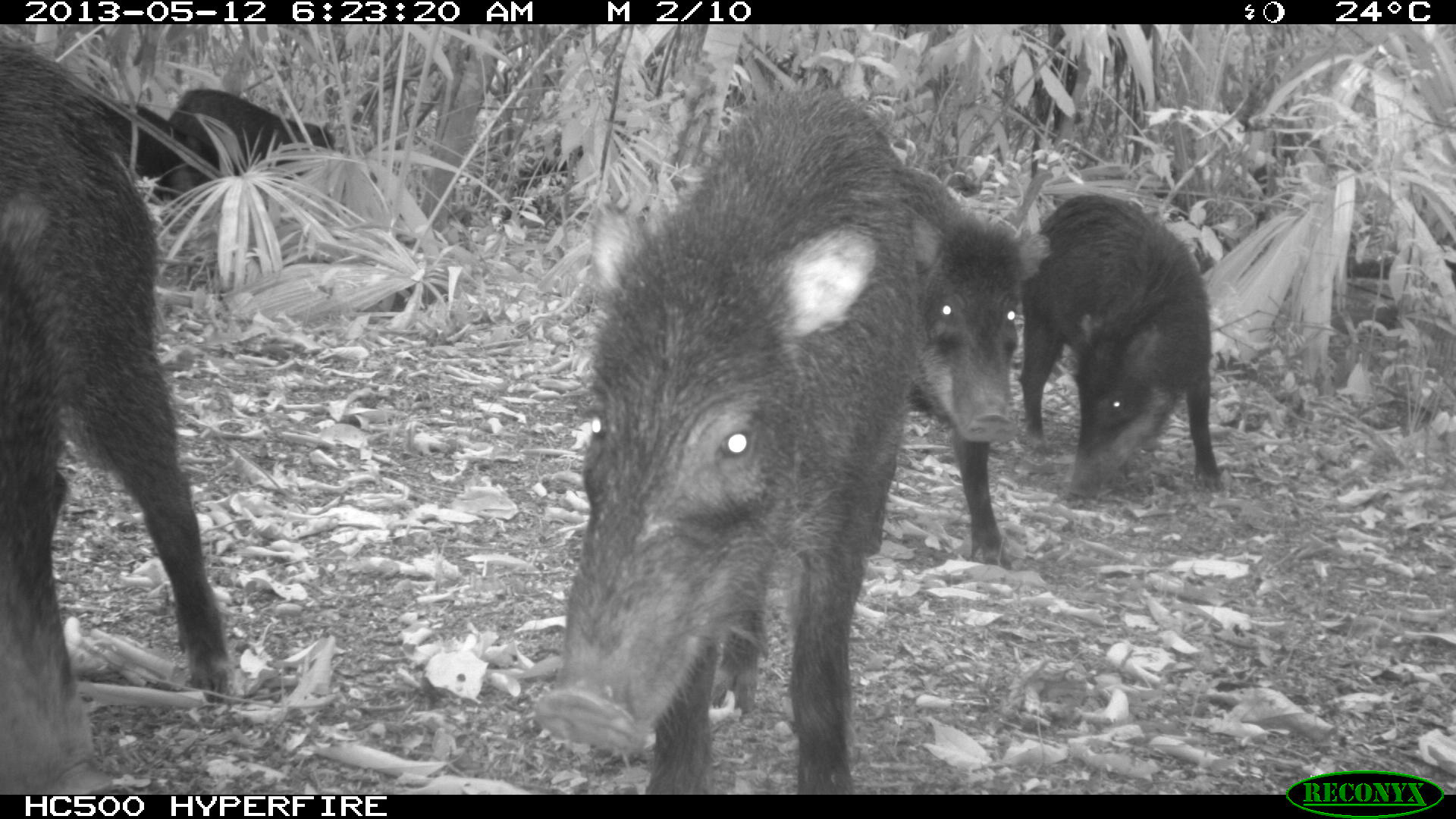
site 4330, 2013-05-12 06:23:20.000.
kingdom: Animalia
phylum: Chordata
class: Mammalia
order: Artiodactyla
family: Tayassuidae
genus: Tayassu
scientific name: Tayassu pecari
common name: white-lipped peccary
Tayassu pecari (white-lipped peccary), count 5.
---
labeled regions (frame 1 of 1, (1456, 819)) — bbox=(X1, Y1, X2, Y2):
tayassu pecari: bbox=(535, 83, 930, 792); bbox=(0, 36, 233, 793); bbox=(1016, 190, 1225, 508); bbox=(902, 168, 1049, 569); bbox=(169, 85, 335, 183); bbox=(109, 101, 204, 200)